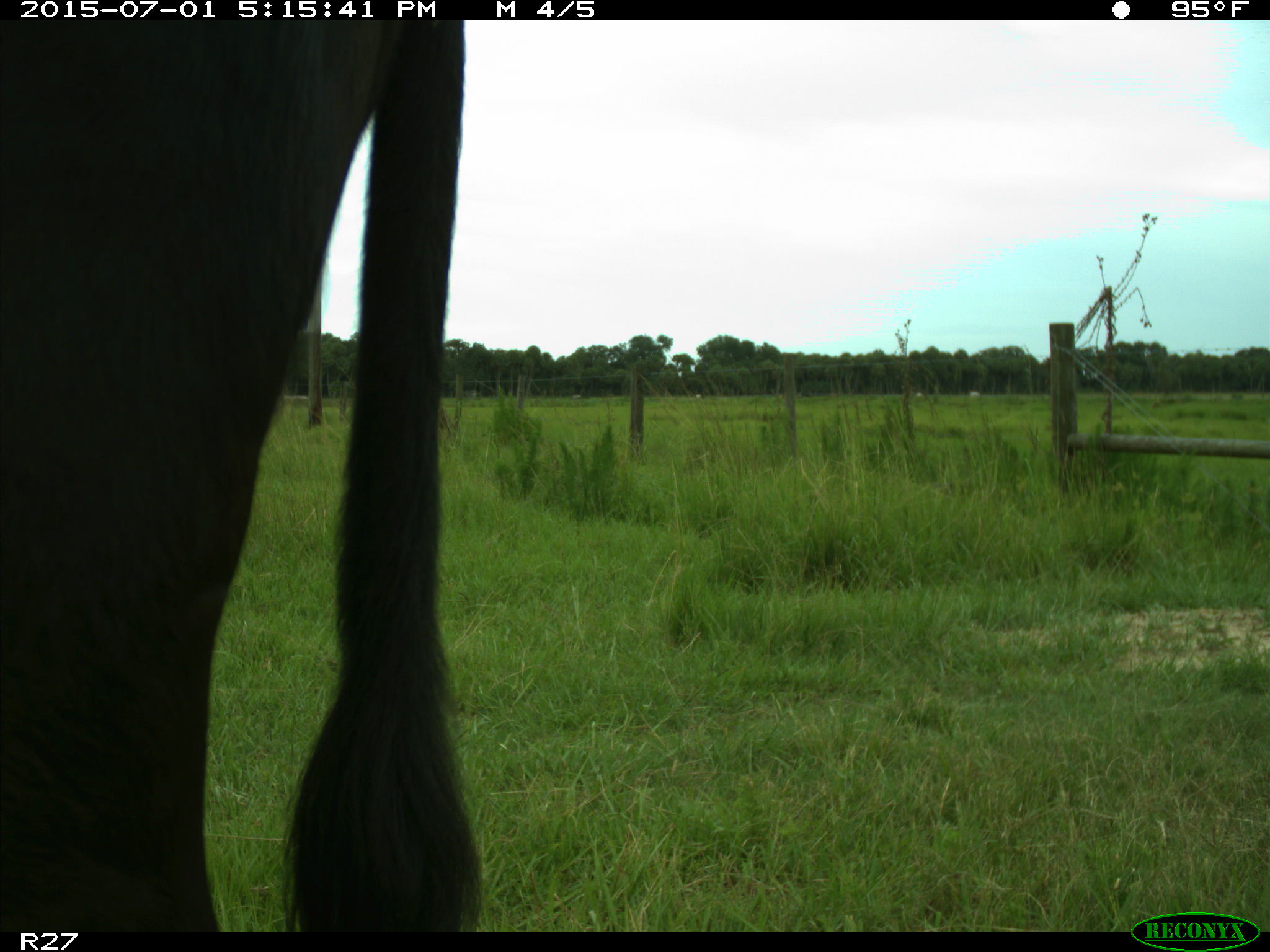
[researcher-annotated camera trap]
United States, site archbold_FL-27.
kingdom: Animalia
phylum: Chordata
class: Mammalia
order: Artiodactyla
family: Bovidae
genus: Bos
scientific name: Bos taurus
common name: domestic cow